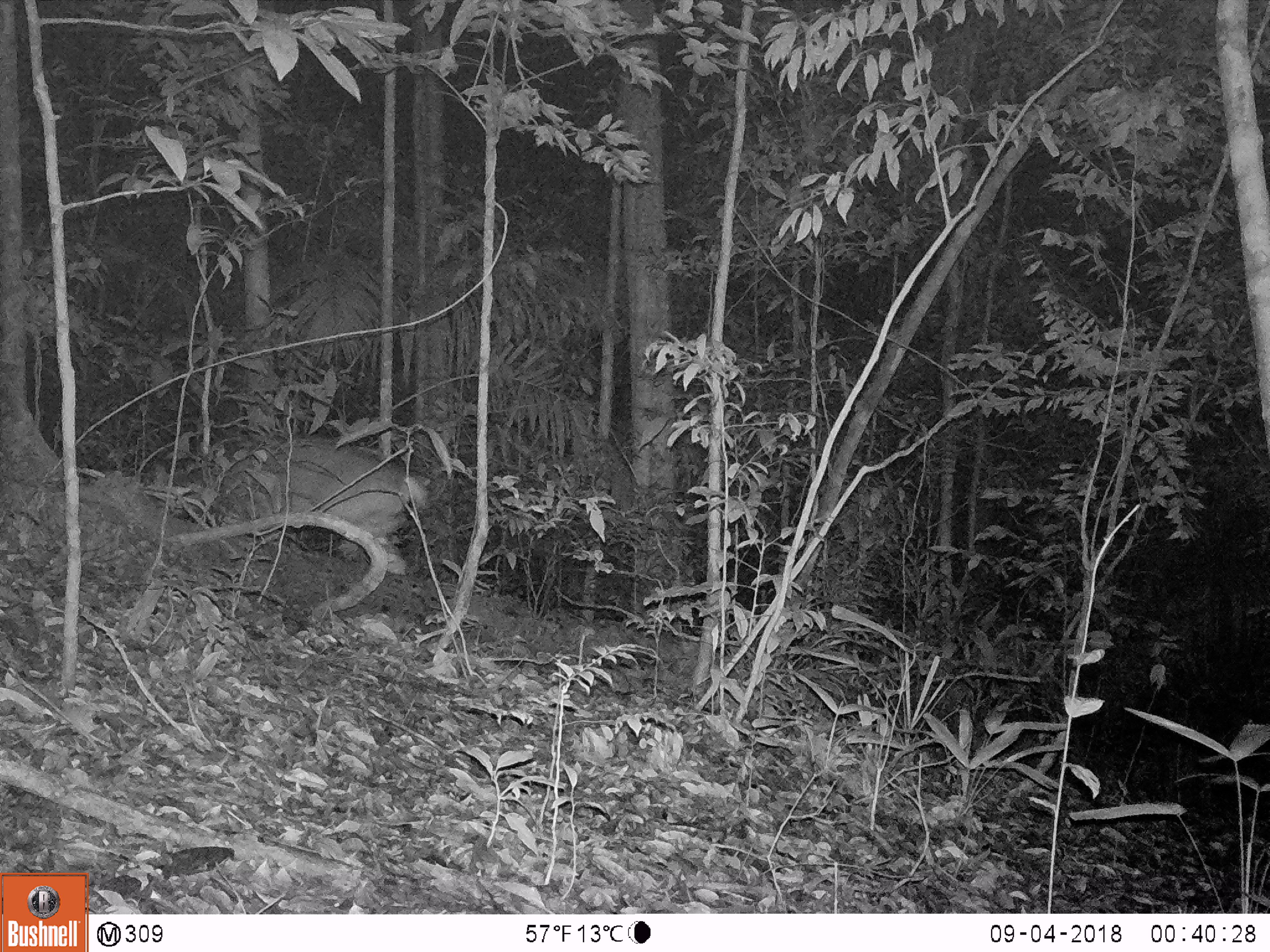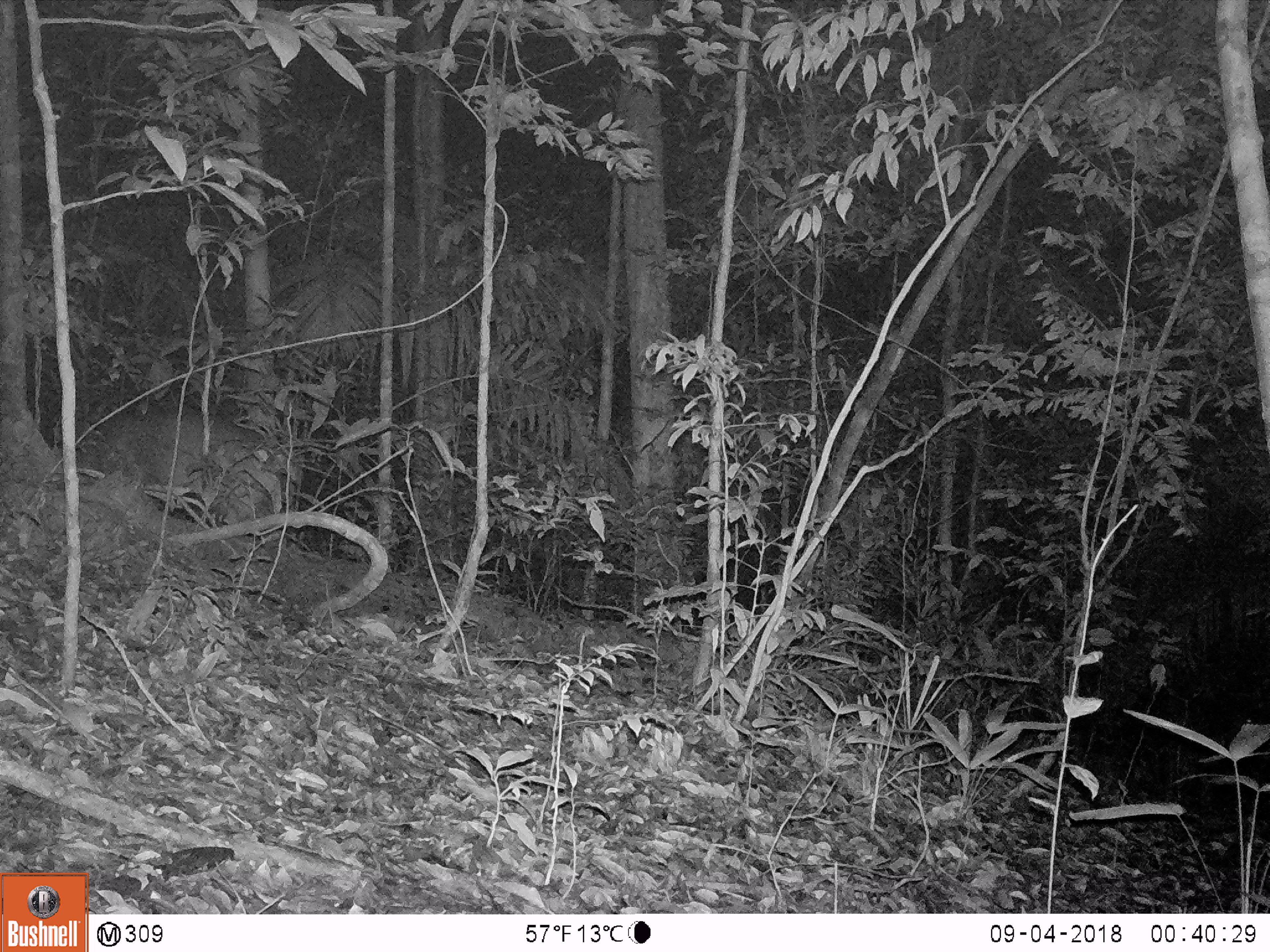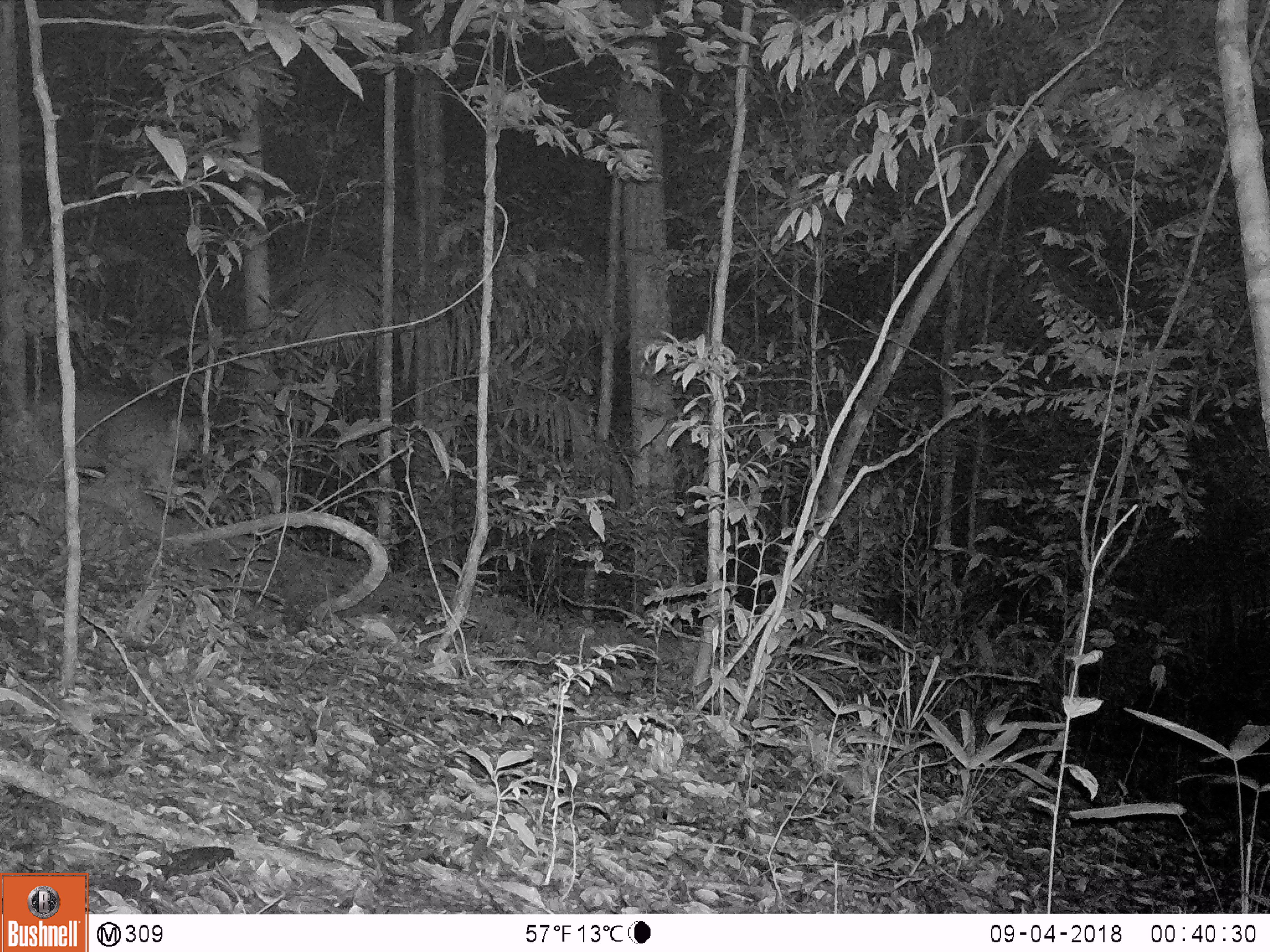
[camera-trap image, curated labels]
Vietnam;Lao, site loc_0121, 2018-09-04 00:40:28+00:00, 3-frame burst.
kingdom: Animalia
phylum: Chordata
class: Mammalia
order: Artiodactyla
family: Cervidae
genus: Muntiacus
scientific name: Muntiacus vuquangensis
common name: large-antlered muntjac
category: large antlered muntjac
Large antlered muntjac (large-antlered muntjac) (Muntiacus vuquangensis). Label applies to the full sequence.